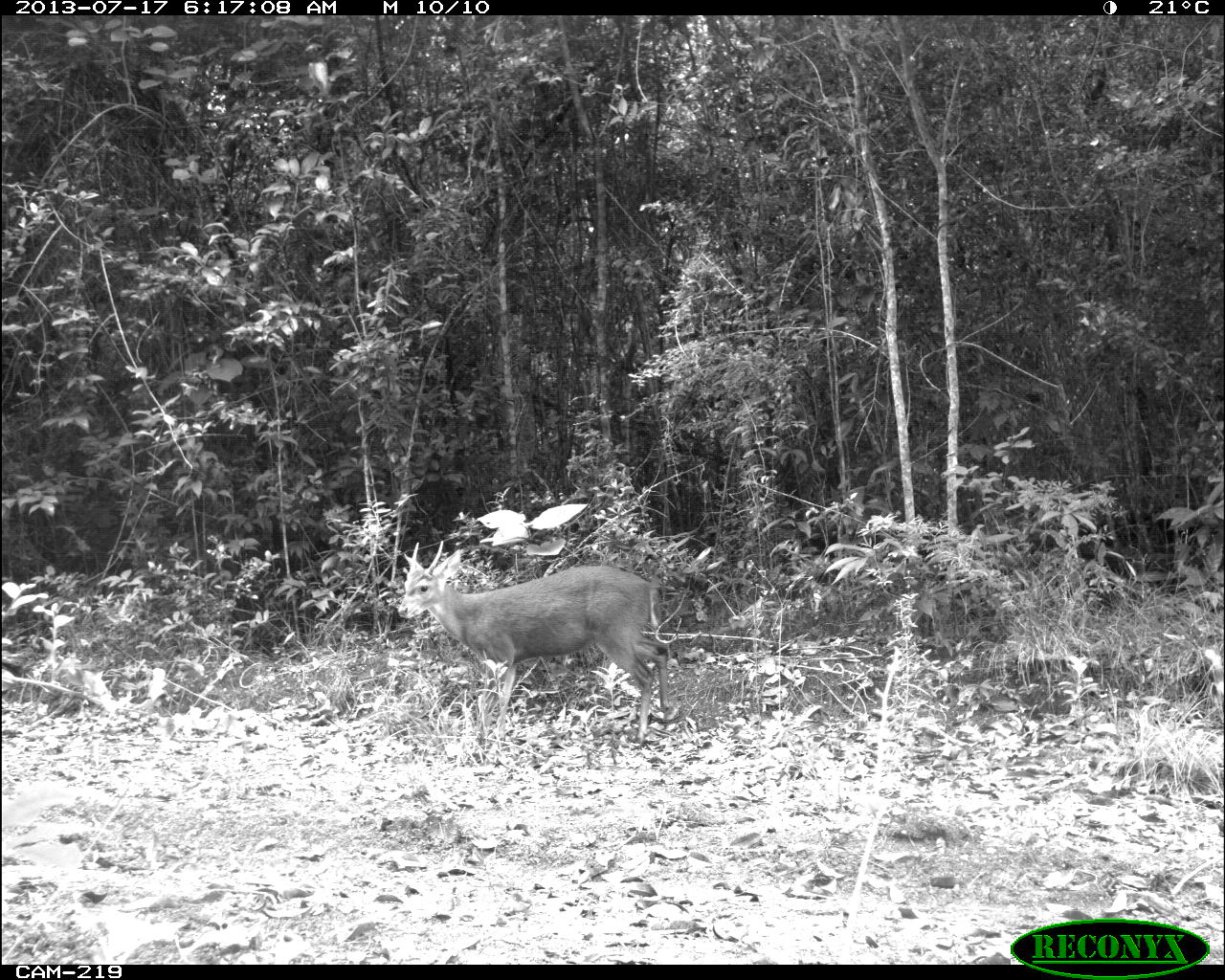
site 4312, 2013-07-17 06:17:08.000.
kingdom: Animalia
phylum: Chordata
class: Mammalia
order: Artiodactyla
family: Cervidae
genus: Mazama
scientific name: Mazama temama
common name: central american red brocket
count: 1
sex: male